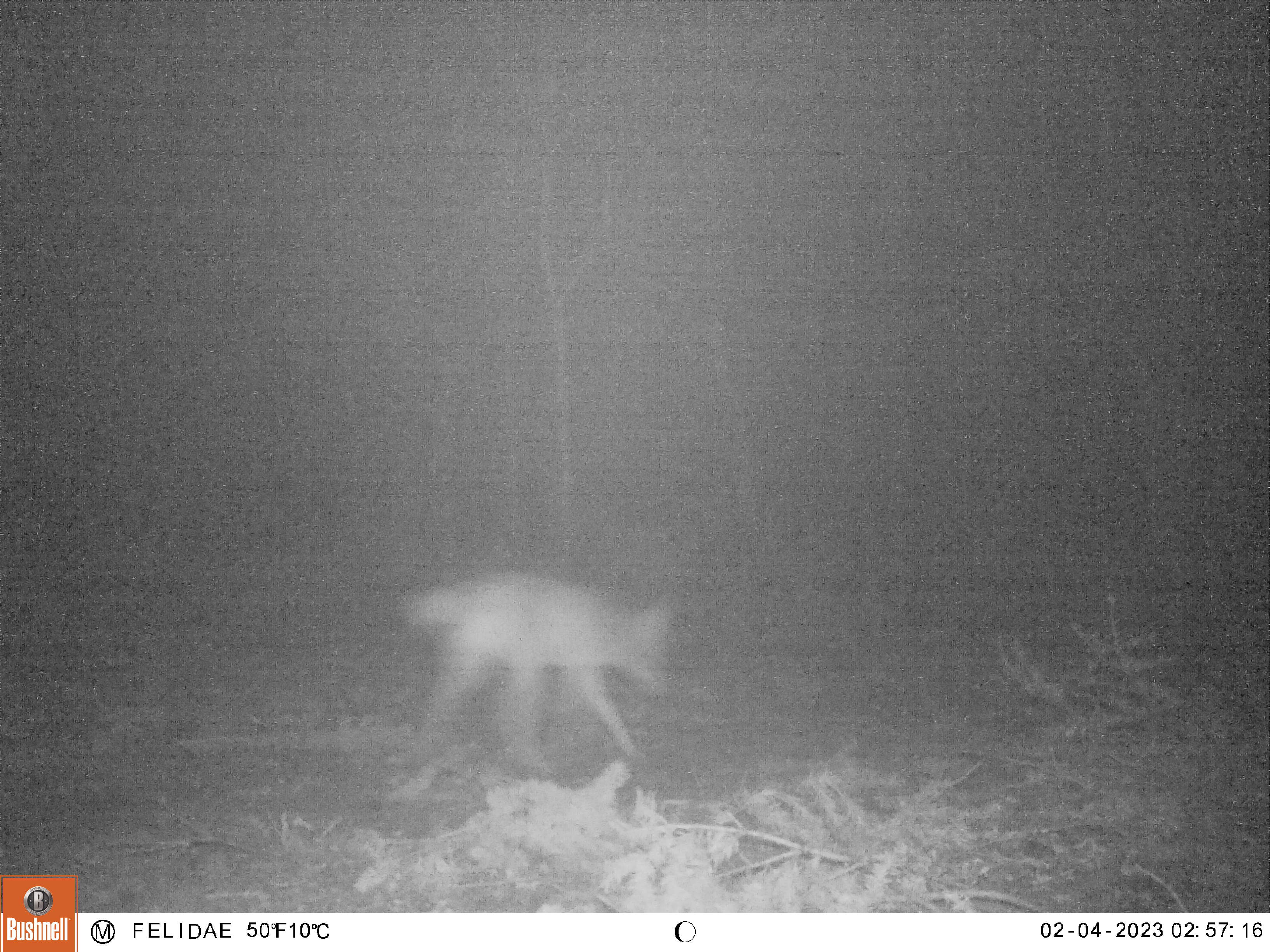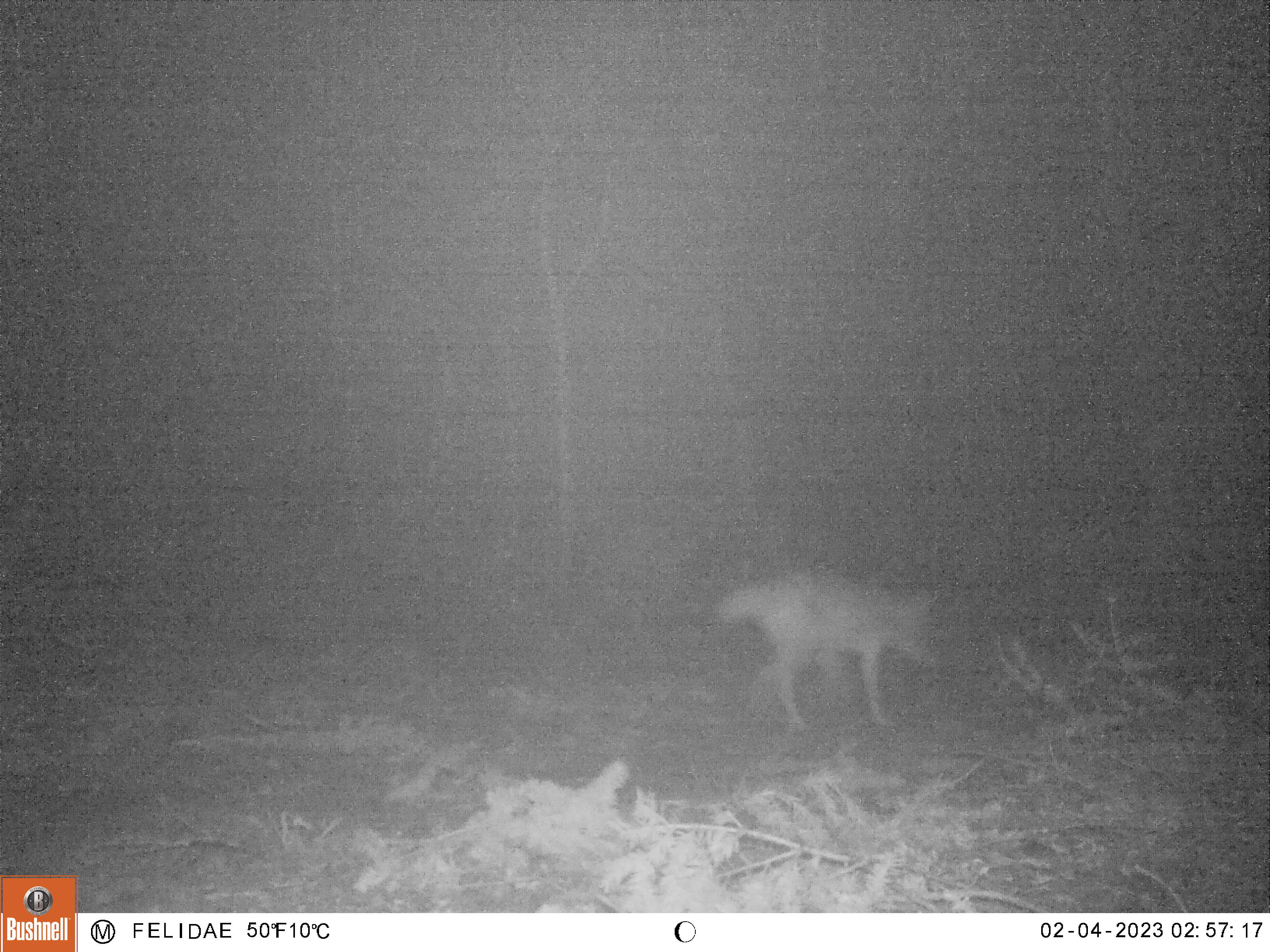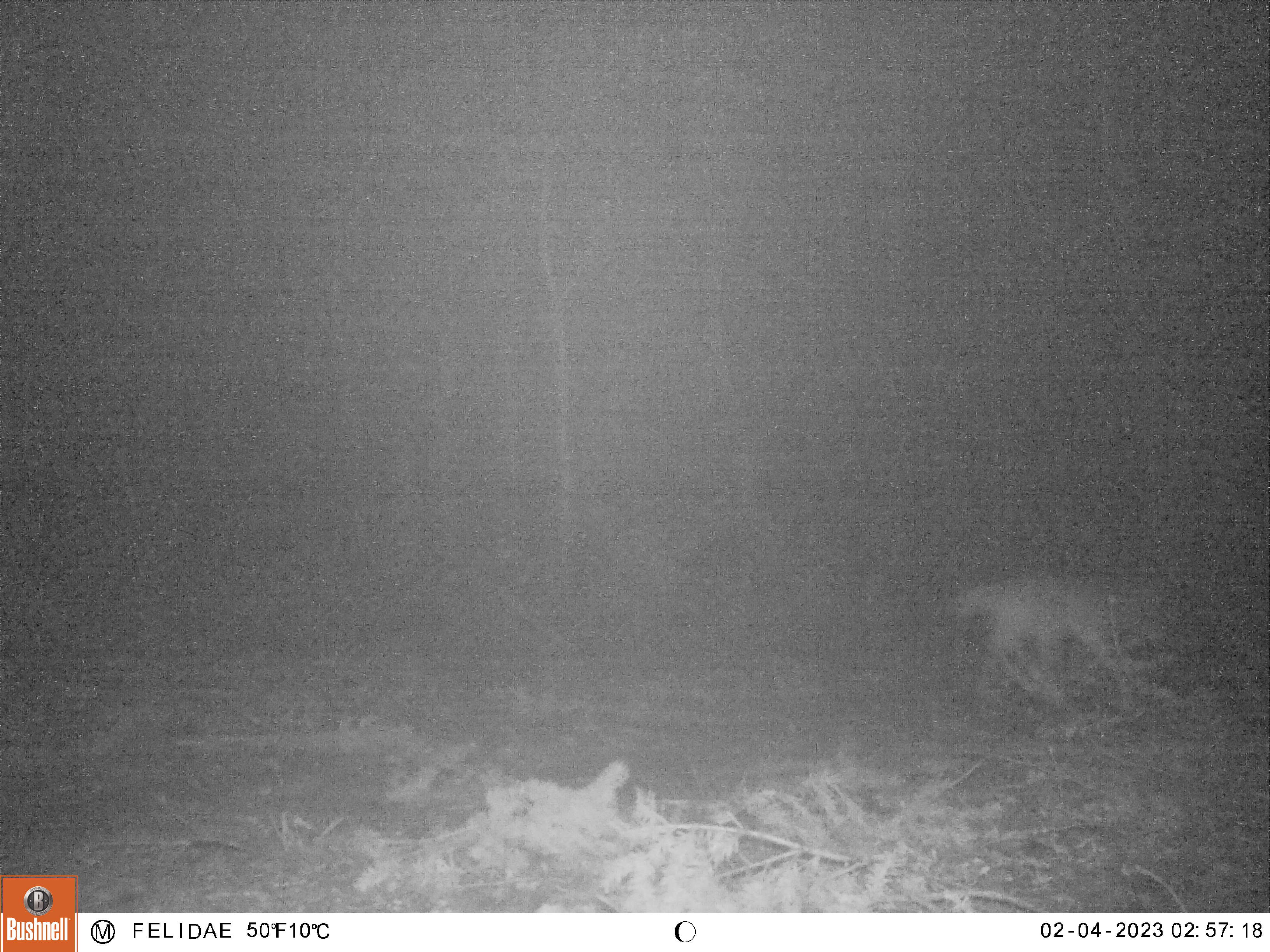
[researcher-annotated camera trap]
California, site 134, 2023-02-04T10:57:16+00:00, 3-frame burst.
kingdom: Animalia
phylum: Chordata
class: Mammalia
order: Carnivora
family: Canidae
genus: Canis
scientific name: Canis latrans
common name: coyote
Coyote (Canis latrans).